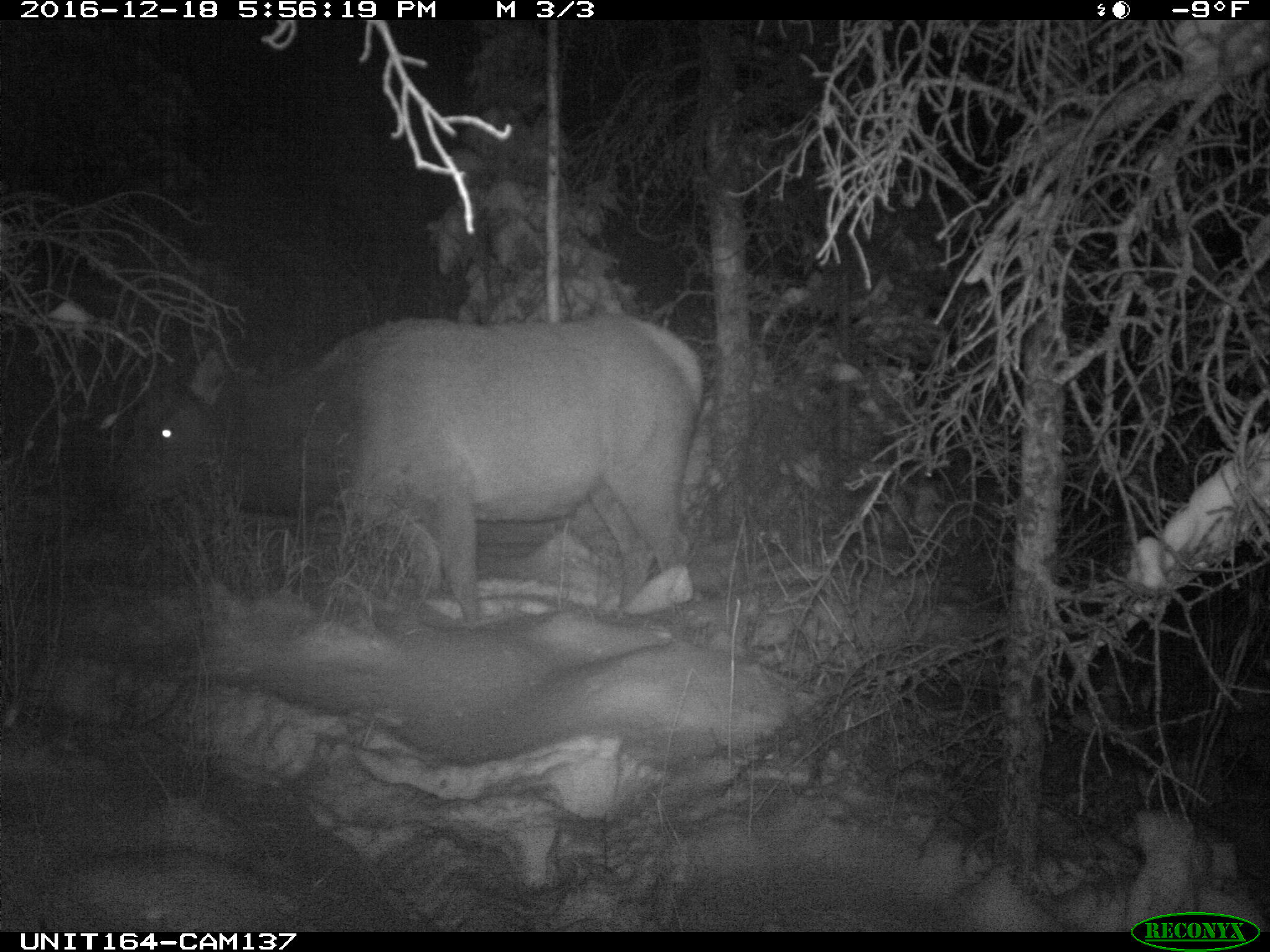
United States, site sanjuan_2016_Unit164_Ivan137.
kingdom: Animalia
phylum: Chordata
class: Mammalia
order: Artiodactyla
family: Cervidae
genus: Cervus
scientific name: Cervus elaphus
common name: red deer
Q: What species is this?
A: Cervus elaphus (red deer).